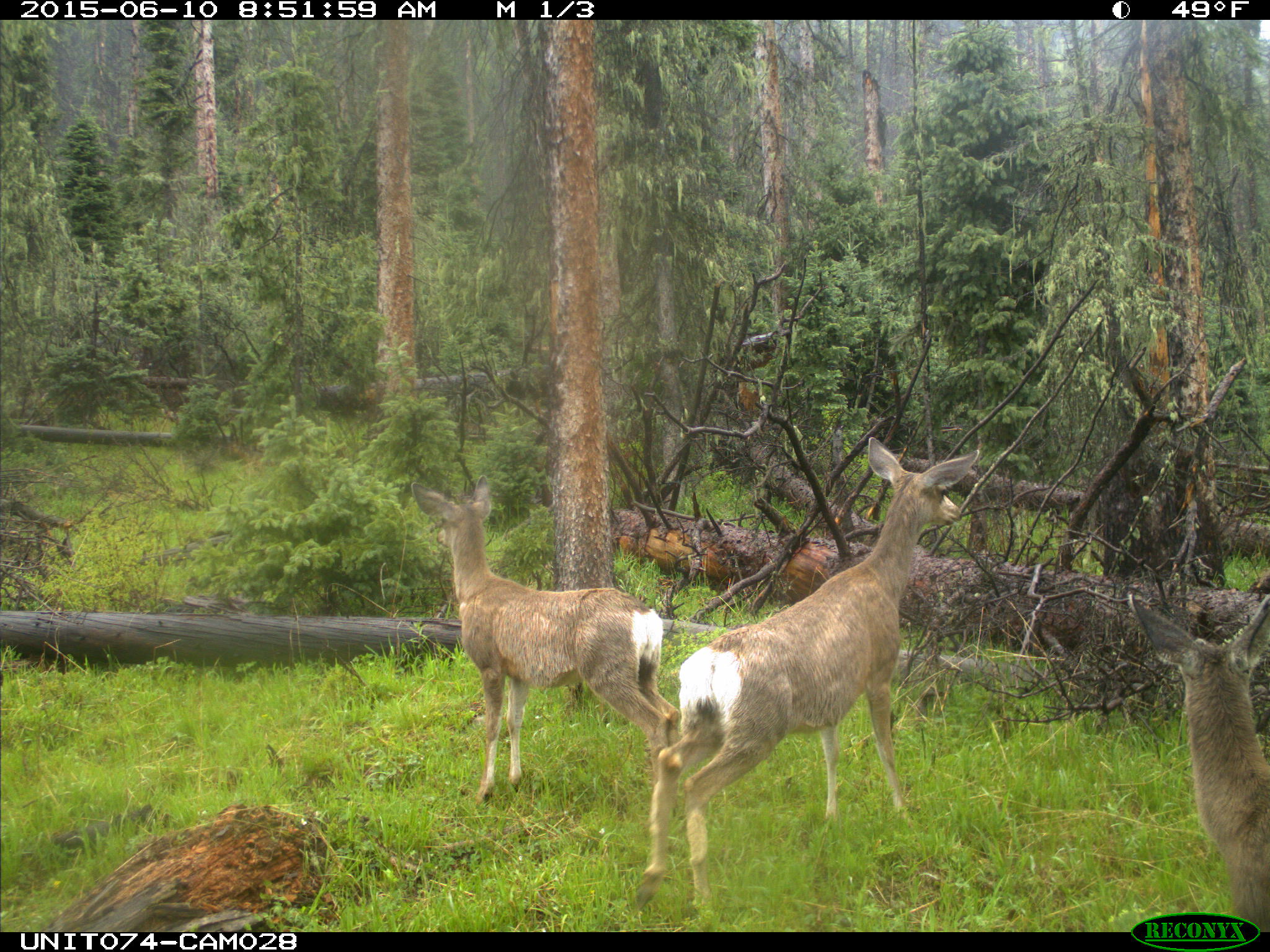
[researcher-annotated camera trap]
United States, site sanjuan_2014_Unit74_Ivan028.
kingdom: Animalia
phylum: Chordata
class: Mammalia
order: Artiodactyla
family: Cervidae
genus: Odocoileus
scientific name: Odocoileus hemionus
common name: mule deer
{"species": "Odocoileus hemionus (mule deer)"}